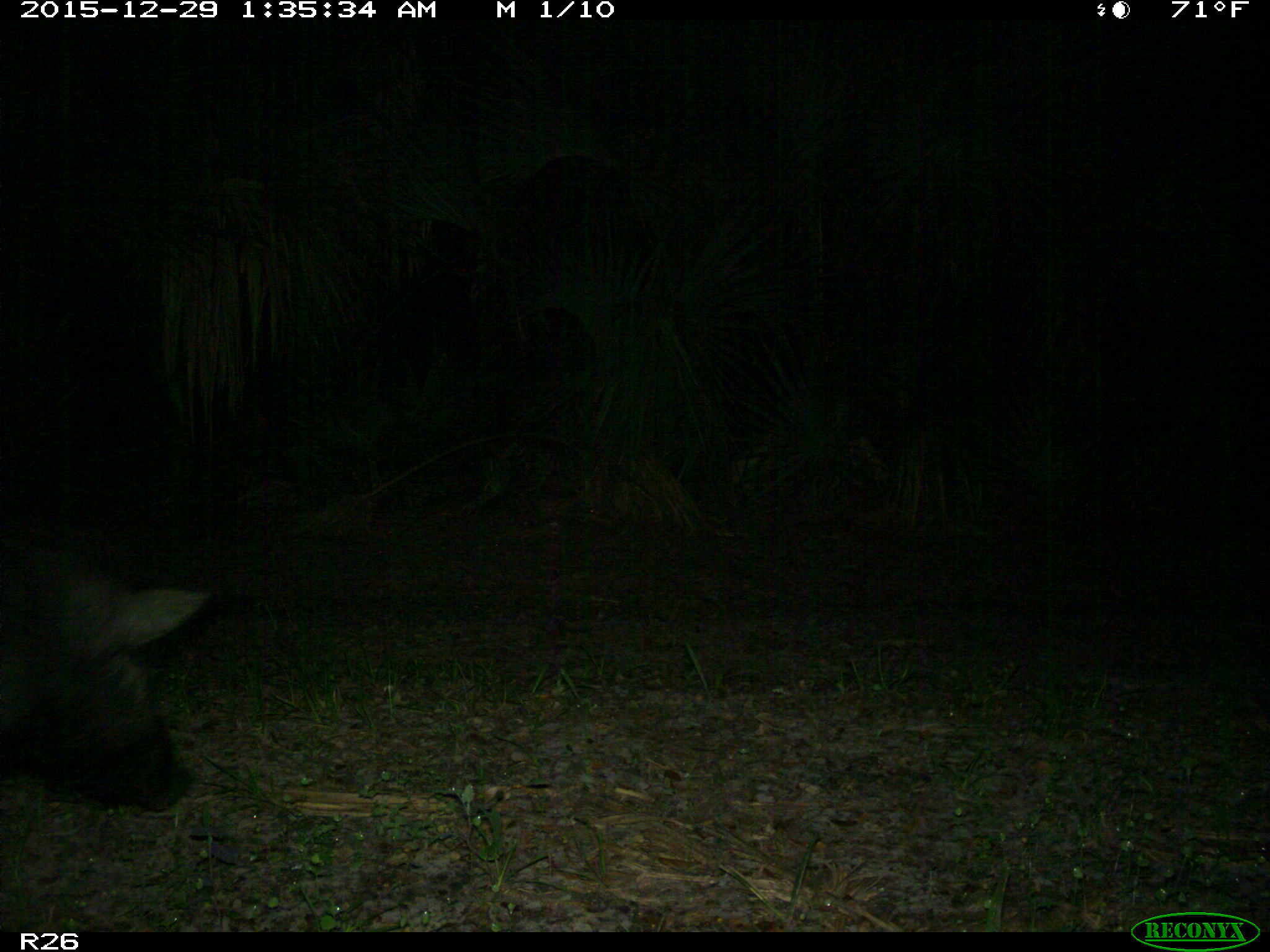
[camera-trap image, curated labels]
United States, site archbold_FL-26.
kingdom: Animalia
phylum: Chordata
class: Mammalia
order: Artiodactyla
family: Suidae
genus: Sus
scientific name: Sus scrofa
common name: wild boar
Sus scrofa (wild boar).